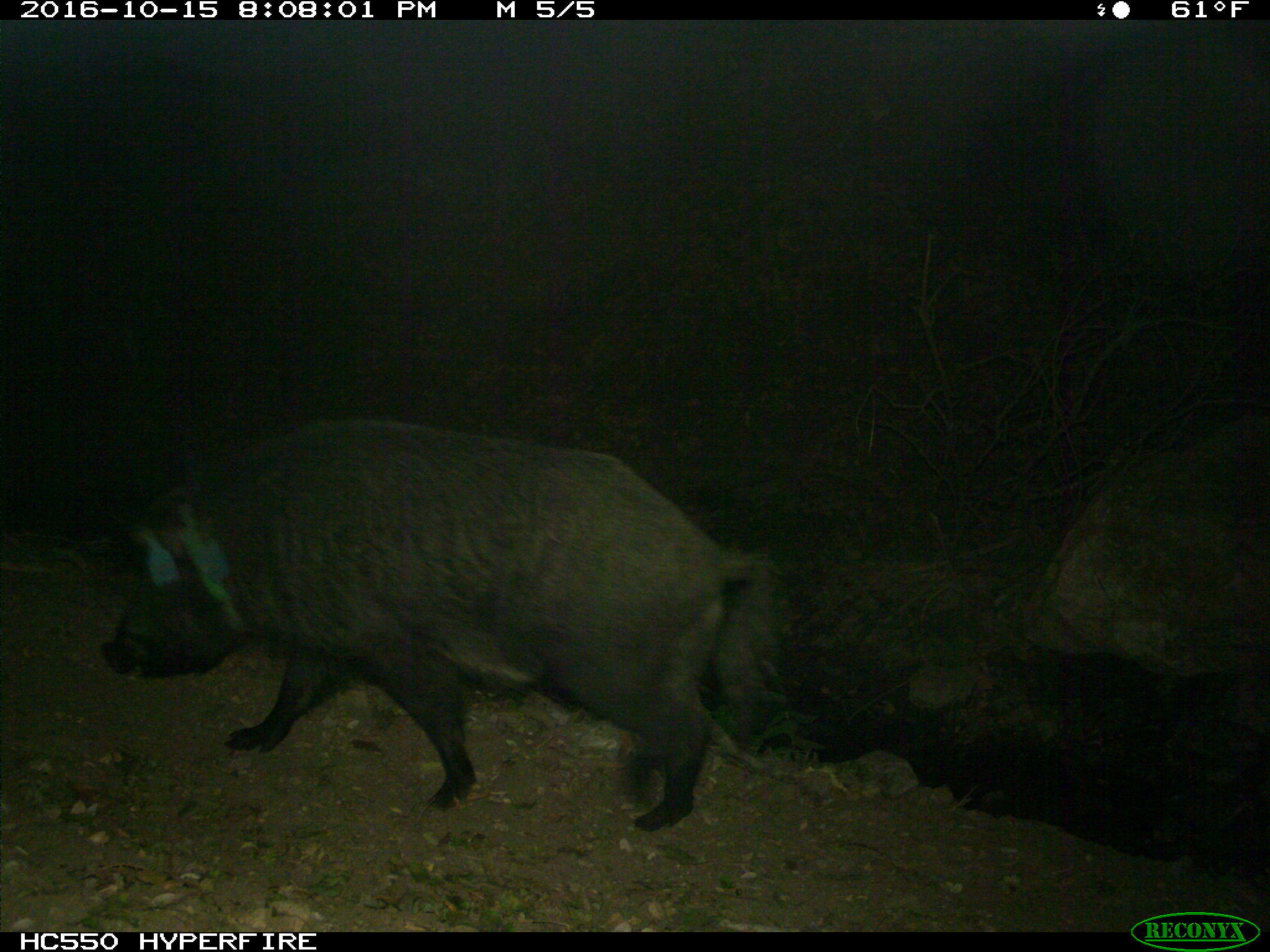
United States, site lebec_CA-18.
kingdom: Animalia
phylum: Chordata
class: Mammalia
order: Artiodactyla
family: Suidae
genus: Sus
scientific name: Sus scrofa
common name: wild boar